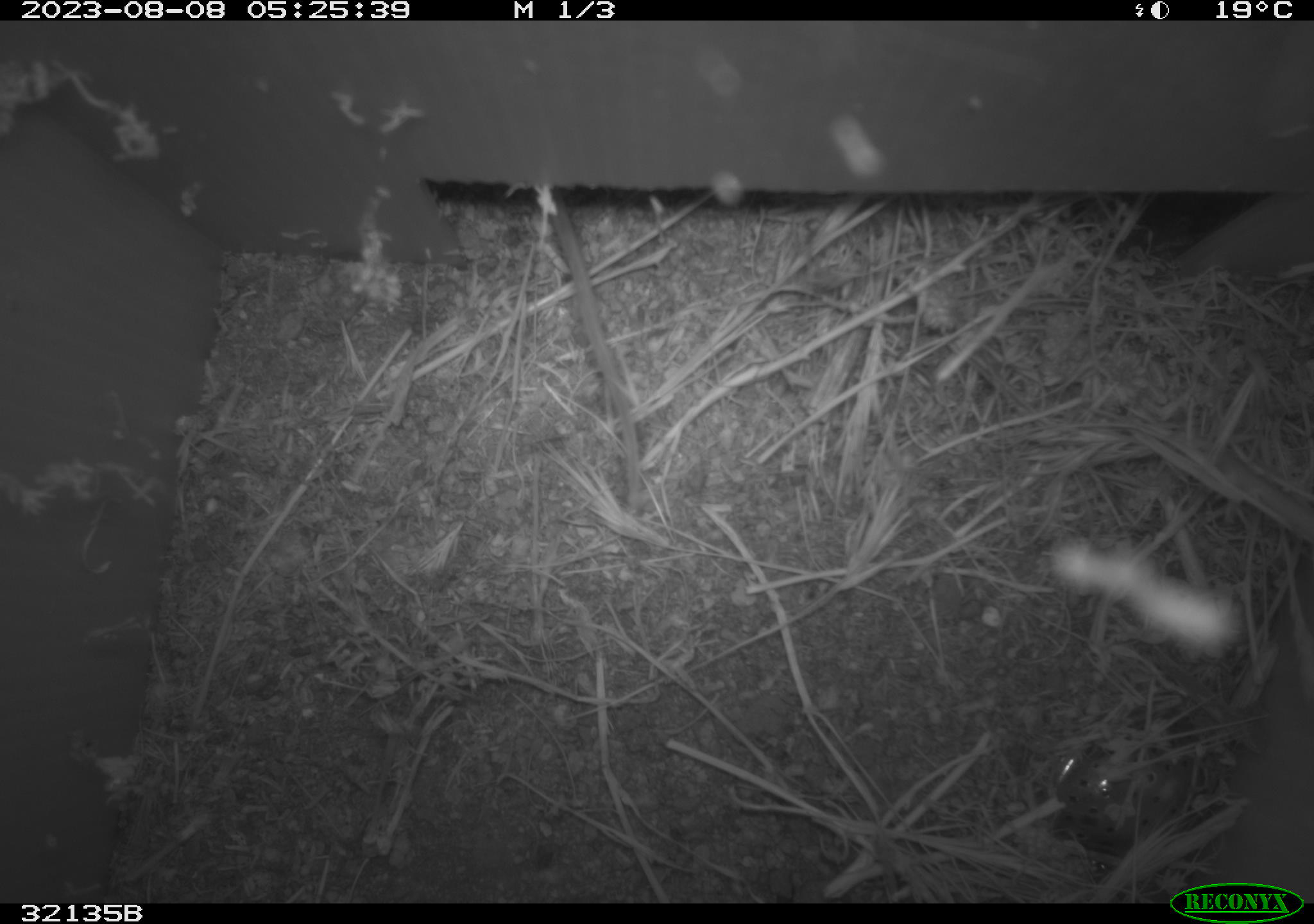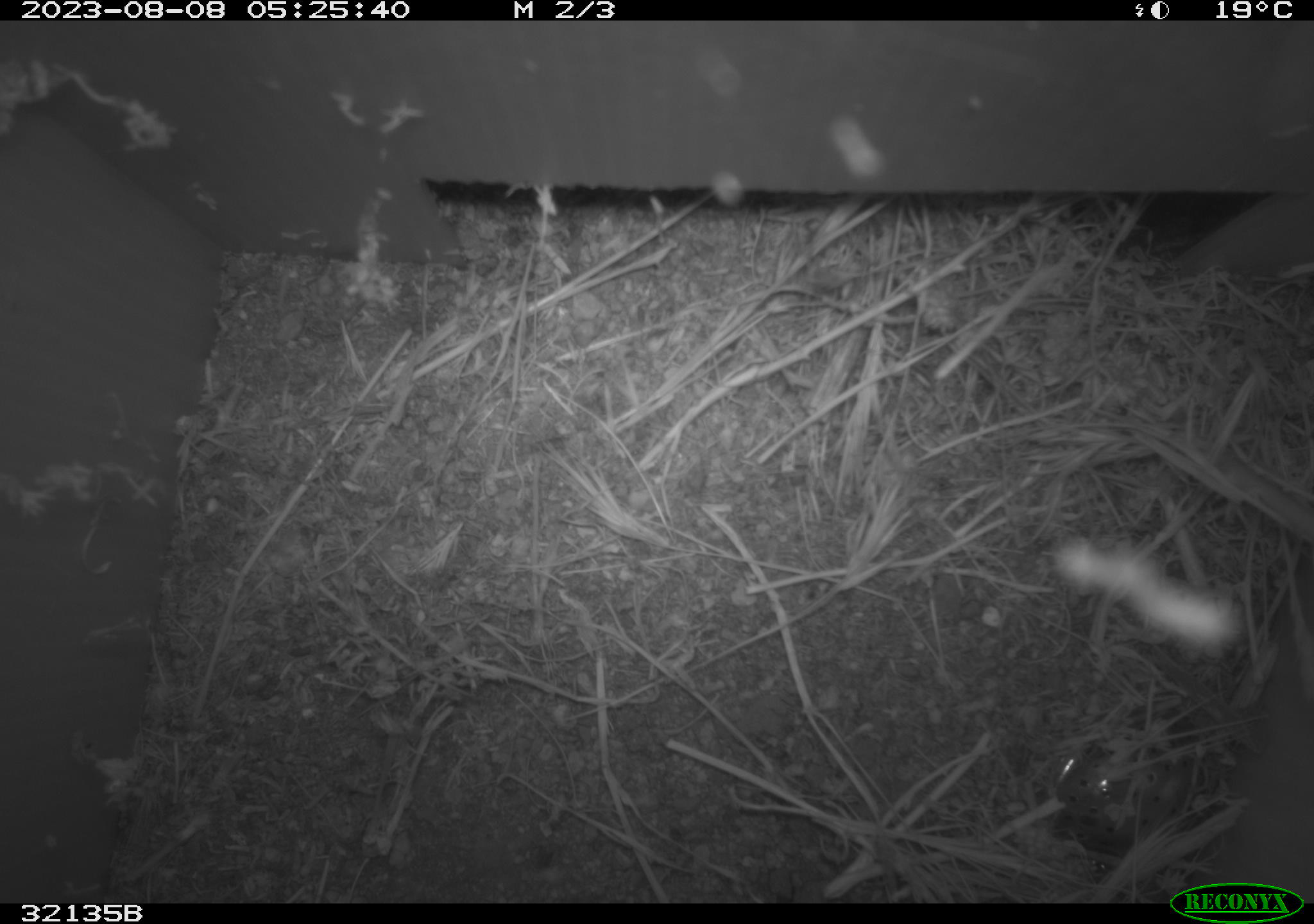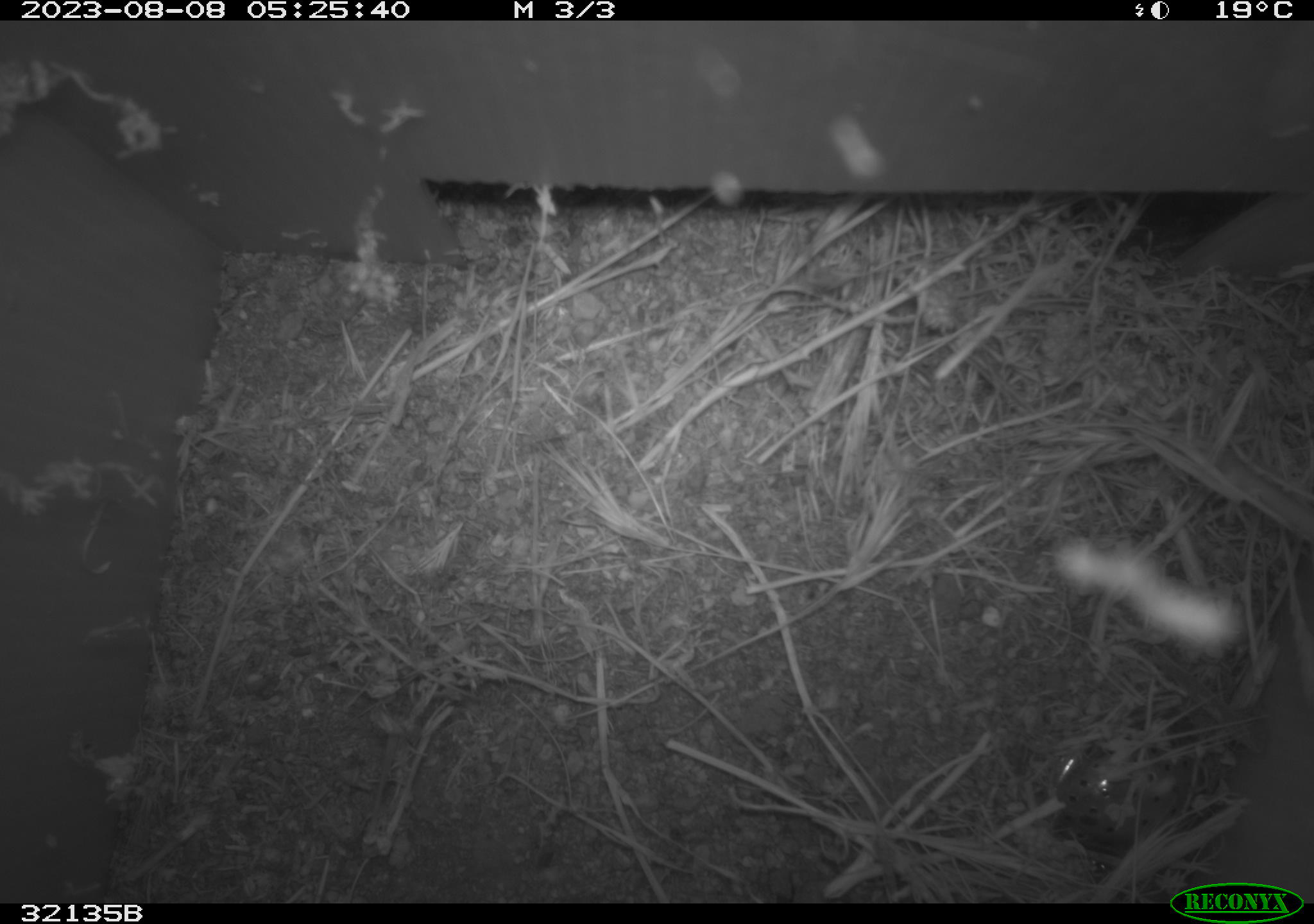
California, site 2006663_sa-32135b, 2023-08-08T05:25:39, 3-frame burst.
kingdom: Animalia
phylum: Chordata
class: Mammalia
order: Rodentia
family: Cricetidae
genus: Peromyscus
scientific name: Peromyscus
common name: deer mice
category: peromyscus species